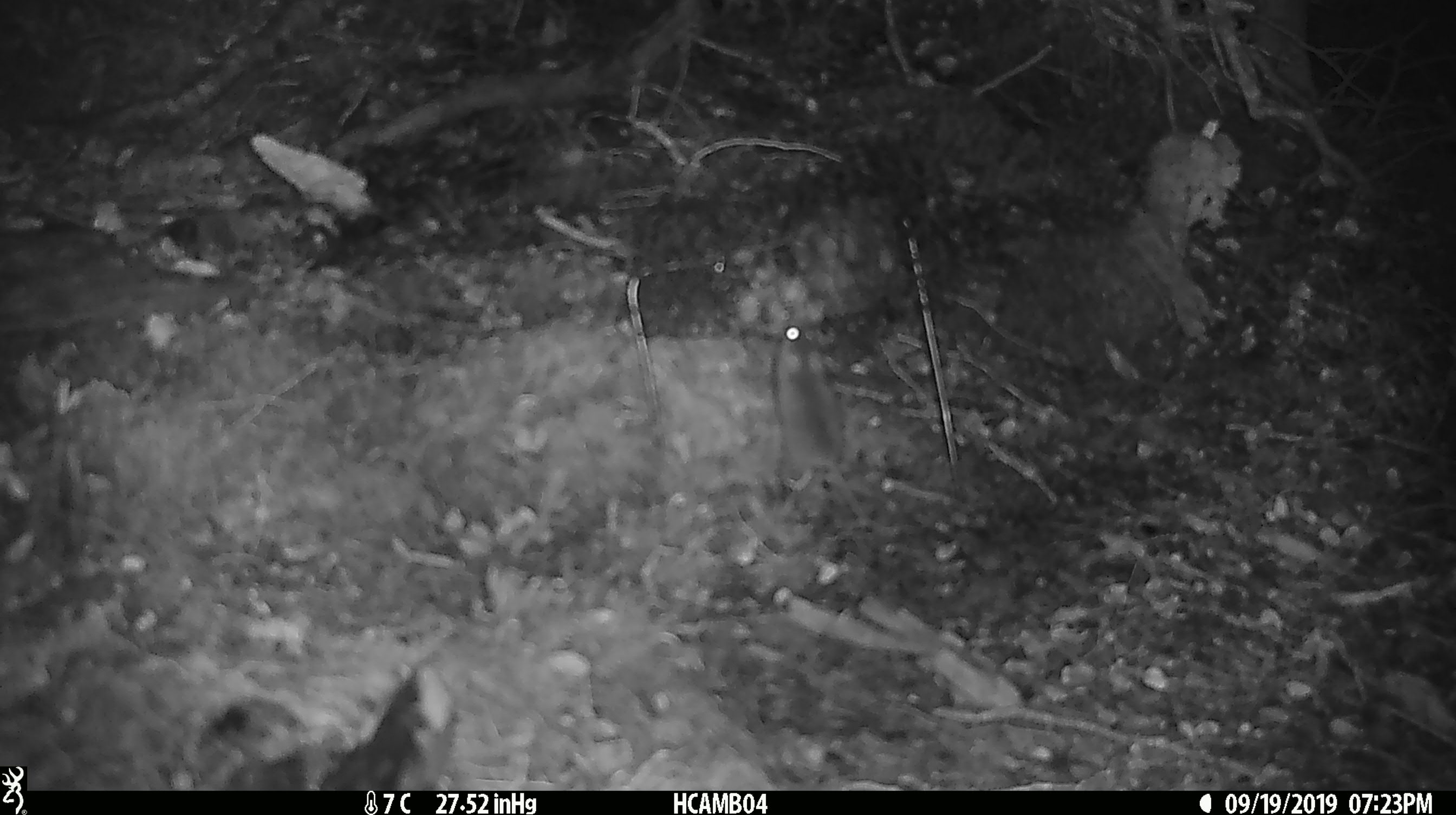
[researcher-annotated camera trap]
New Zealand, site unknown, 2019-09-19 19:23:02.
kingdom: Animalia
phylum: Chordata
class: Mammalia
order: Rodentia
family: Muridae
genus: Mus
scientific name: Mus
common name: mouse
Mouse (Mus).